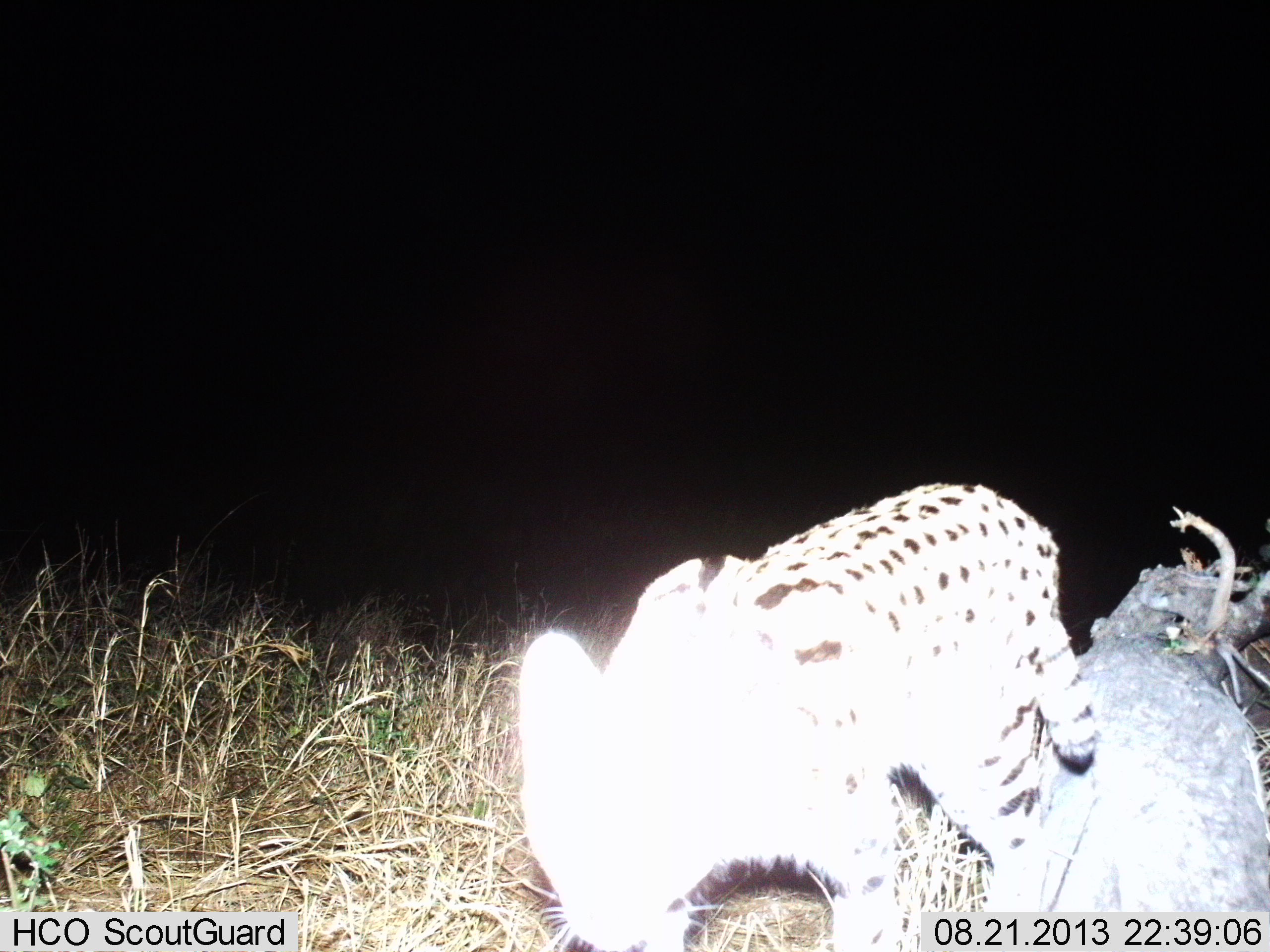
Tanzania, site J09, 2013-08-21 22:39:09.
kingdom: Animalia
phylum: Chordata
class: Mammalia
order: Carnivora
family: Felidae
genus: Leptailurus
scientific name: Leptailurus serval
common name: serval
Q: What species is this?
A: Serval (Leptailurus serval).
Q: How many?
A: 1.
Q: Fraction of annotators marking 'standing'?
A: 40%.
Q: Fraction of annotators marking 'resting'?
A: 0%.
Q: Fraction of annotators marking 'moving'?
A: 72%.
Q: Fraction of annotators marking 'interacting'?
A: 0%.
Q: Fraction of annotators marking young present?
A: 0%.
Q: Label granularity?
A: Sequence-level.